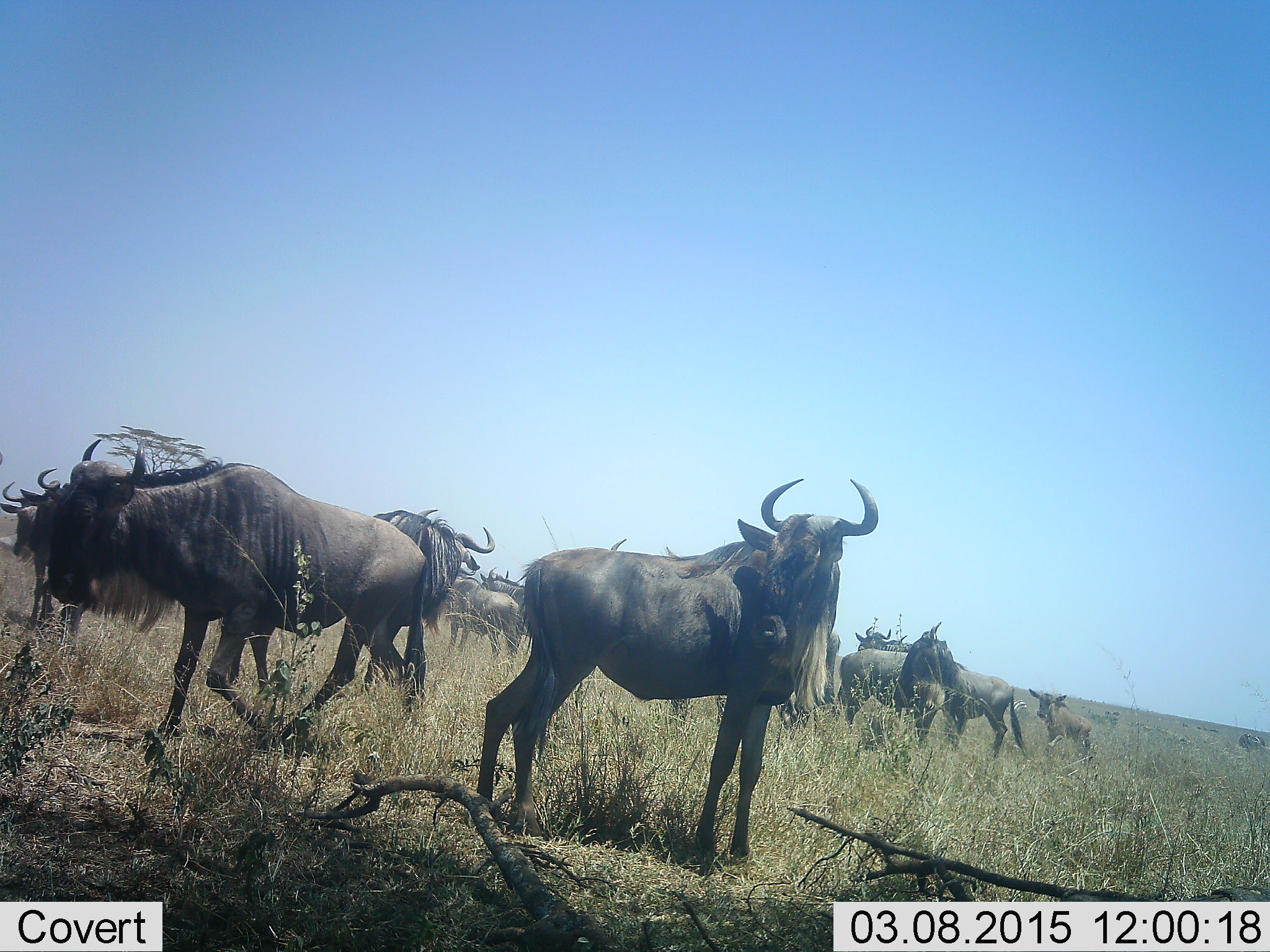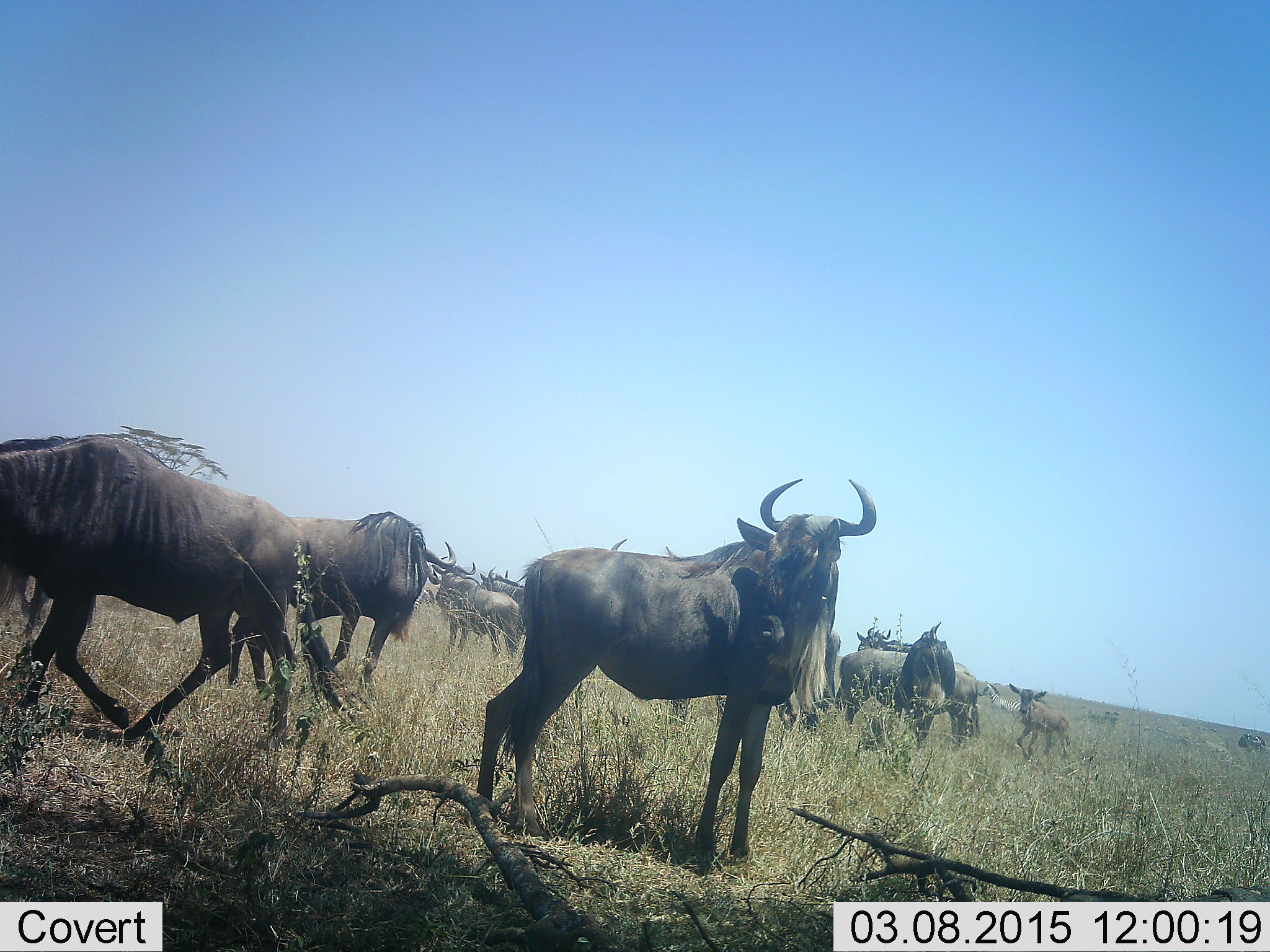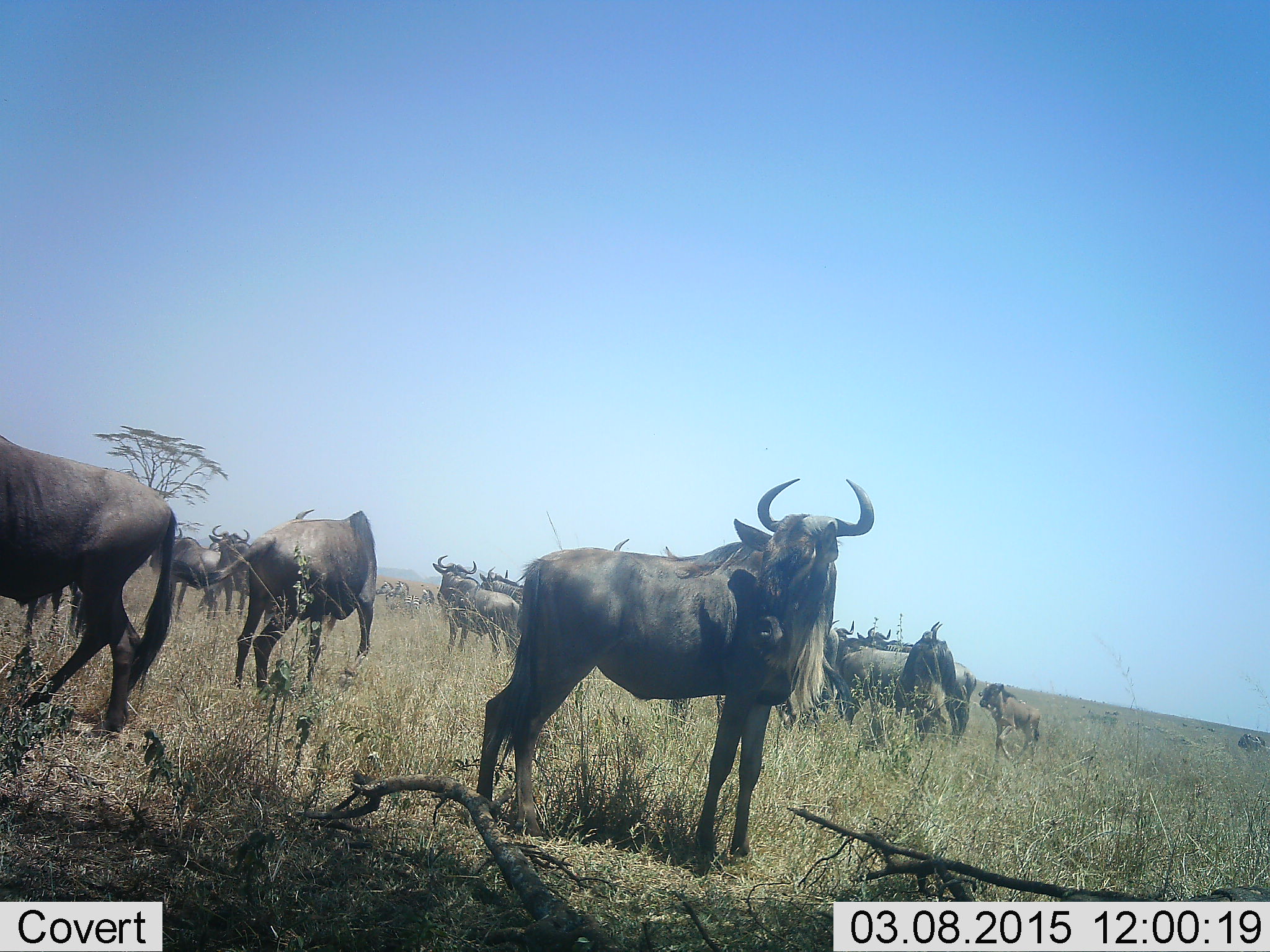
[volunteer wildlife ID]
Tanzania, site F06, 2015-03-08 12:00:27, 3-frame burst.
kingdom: Animalia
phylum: Chordata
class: Mammalia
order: Artiodactyla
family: Bovidae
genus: Connochaetes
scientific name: Connochaetes taurinus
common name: blue wildebeest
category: wildebeest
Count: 11-50.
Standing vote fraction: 80%.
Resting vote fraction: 20%.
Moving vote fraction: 80%.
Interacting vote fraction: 0%.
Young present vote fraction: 90%.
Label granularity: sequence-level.